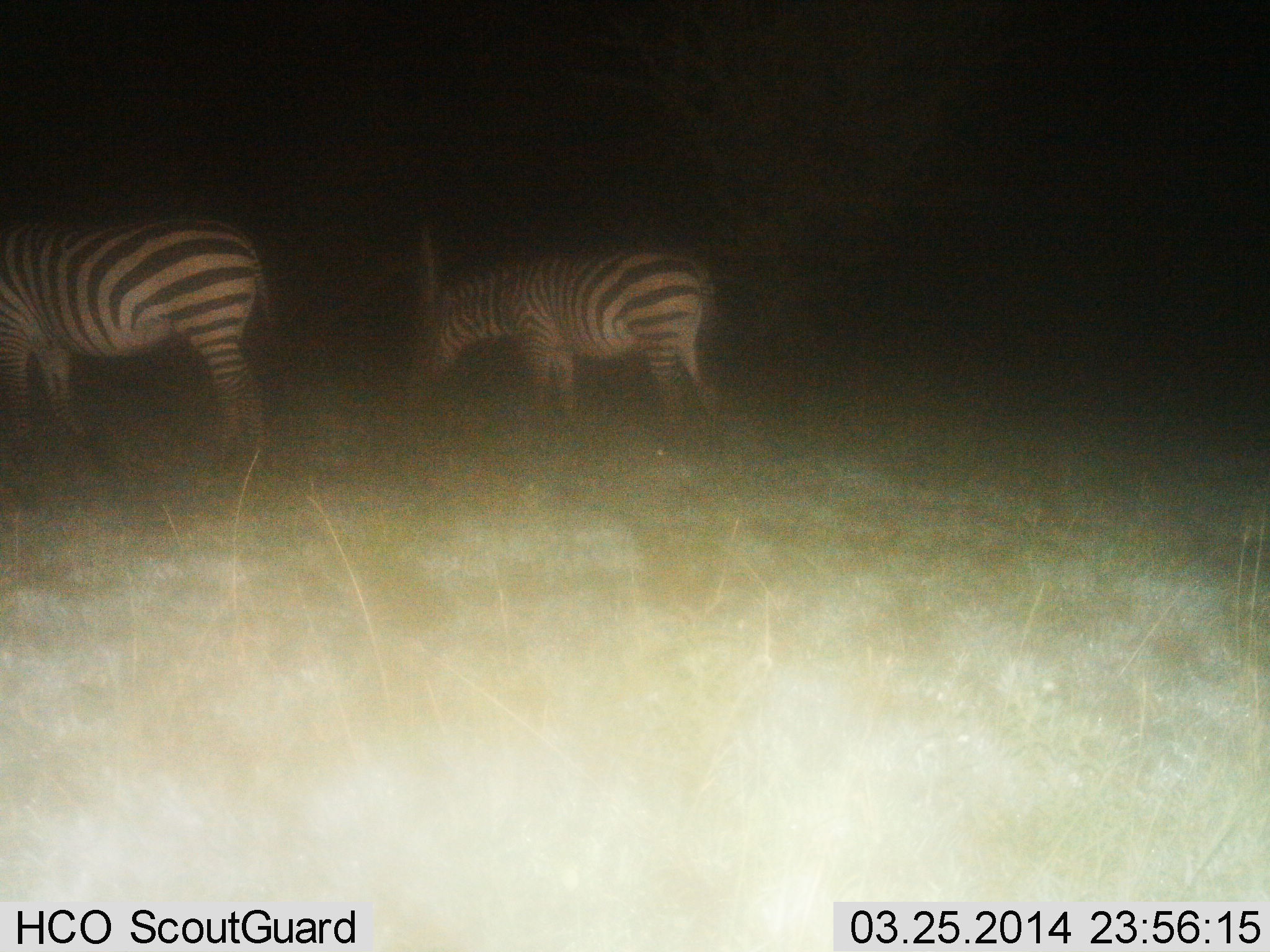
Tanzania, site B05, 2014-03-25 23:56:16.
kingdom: Animalia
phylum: Chordata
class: Mammalia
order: Perissodactyla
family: Equidae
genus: Equus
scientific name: Equus quagga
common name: plains zebra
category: zebra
Zebra (plains zebra) (Equus quagga), count 2. Behavior (volunteer vote fractions): standing 27%, resting 0%, moving 18%, interacting 0%. Young present (vote fraction): 0%. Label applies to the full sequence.